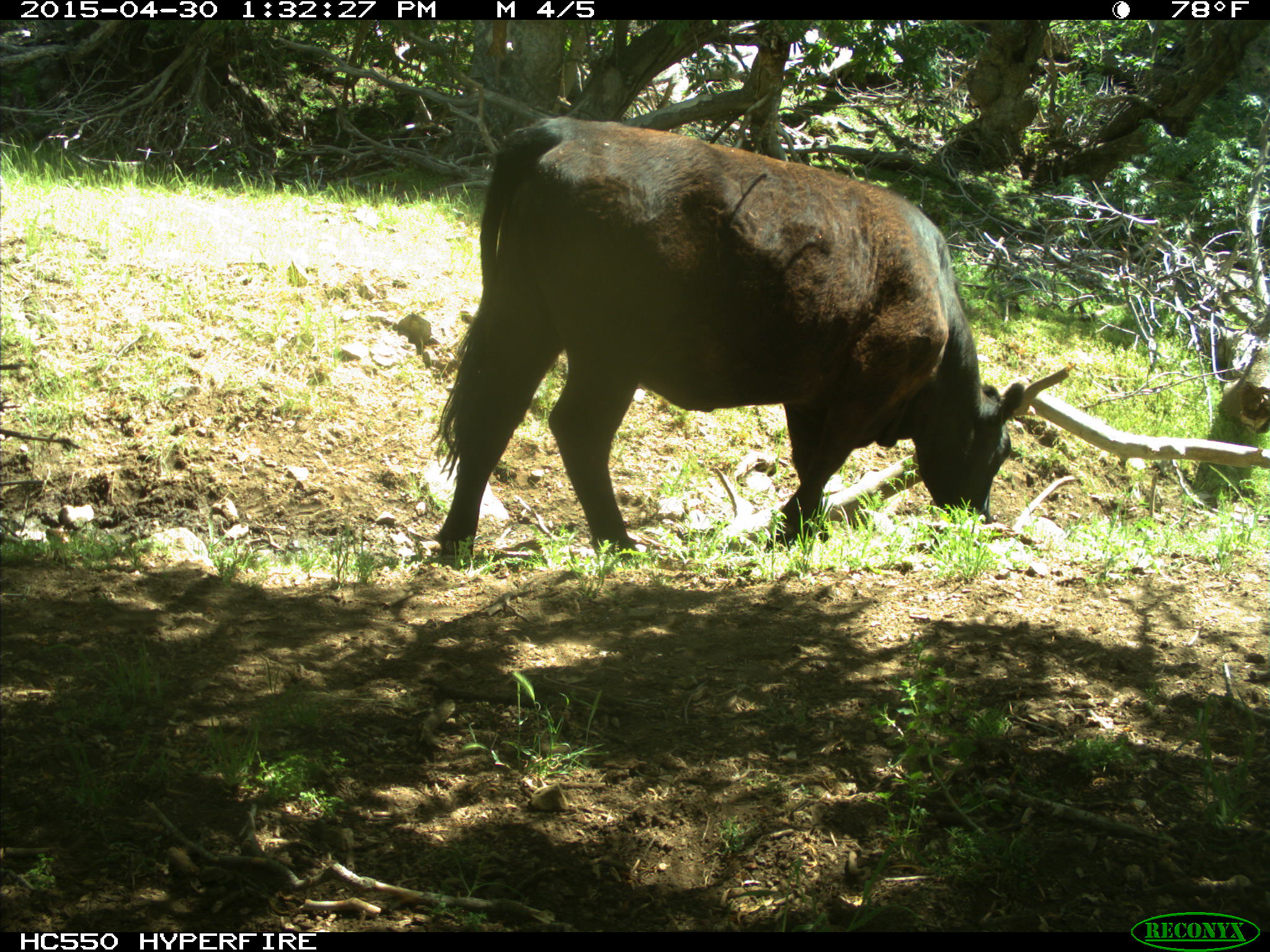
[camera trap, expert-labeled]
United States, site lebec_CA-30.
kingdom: Animalia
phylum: Chordata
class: Mammalia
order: Artiodactyla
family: Bovidae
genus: Bos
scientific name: Bos taurus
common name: domestic cow